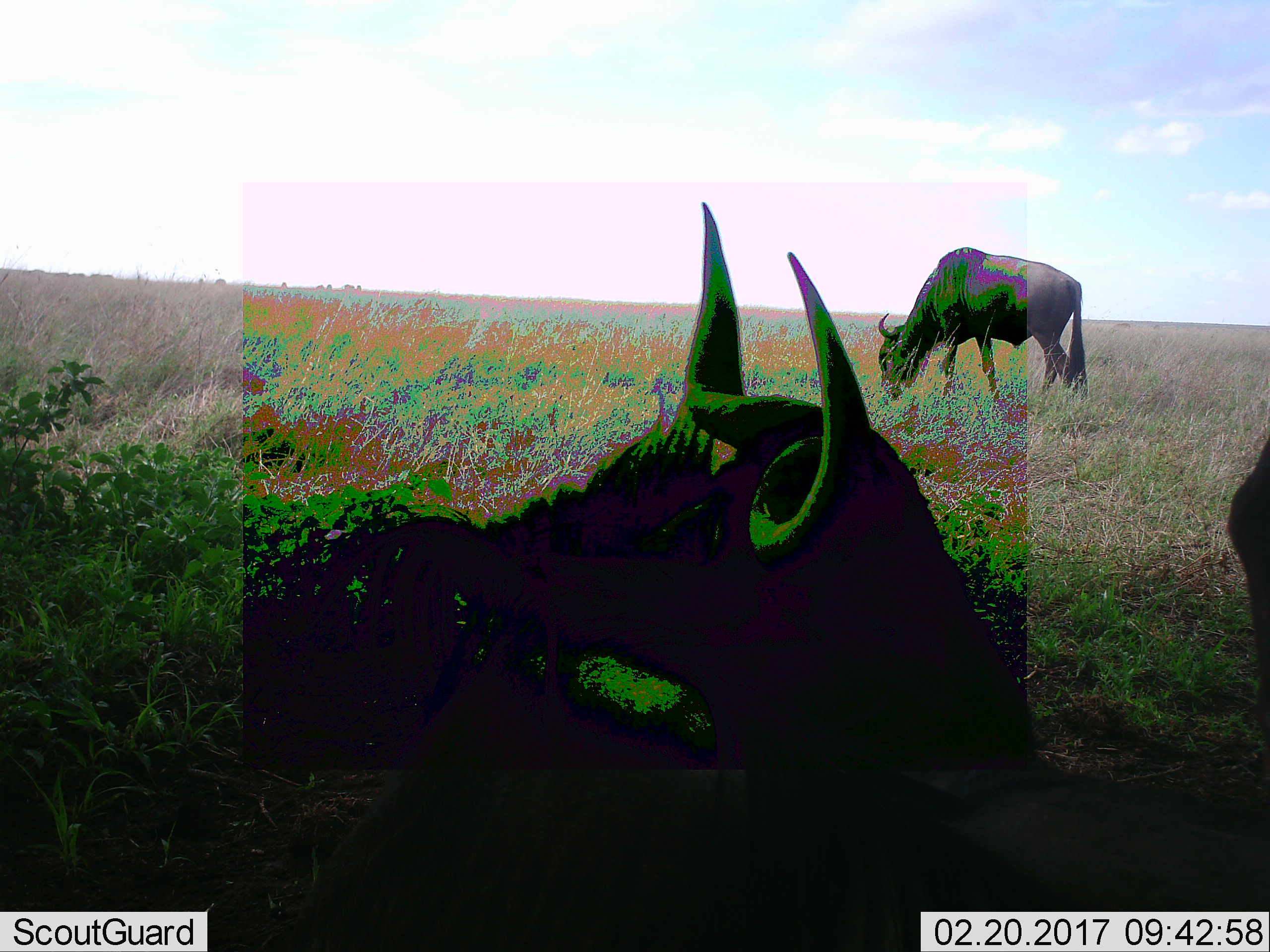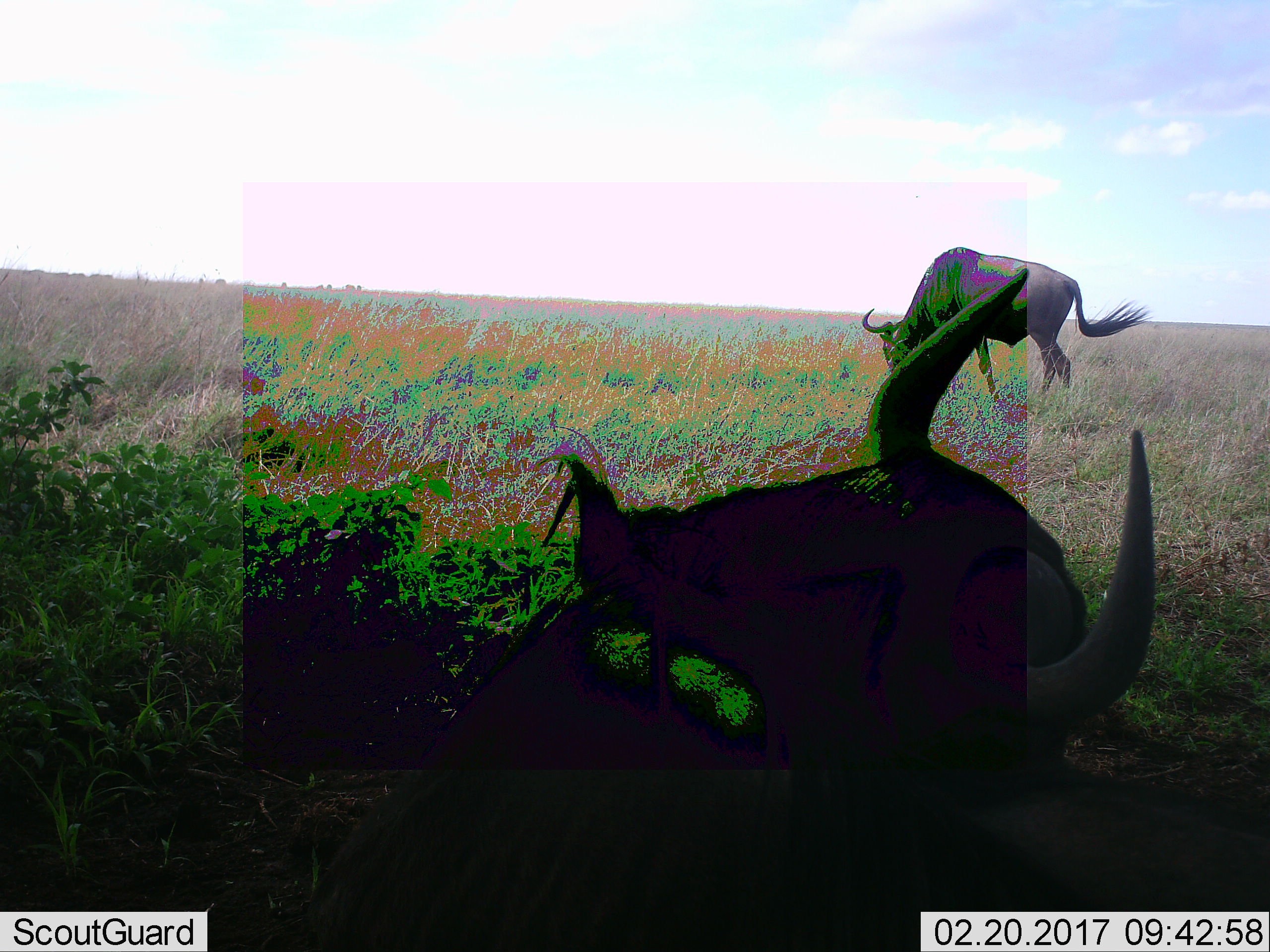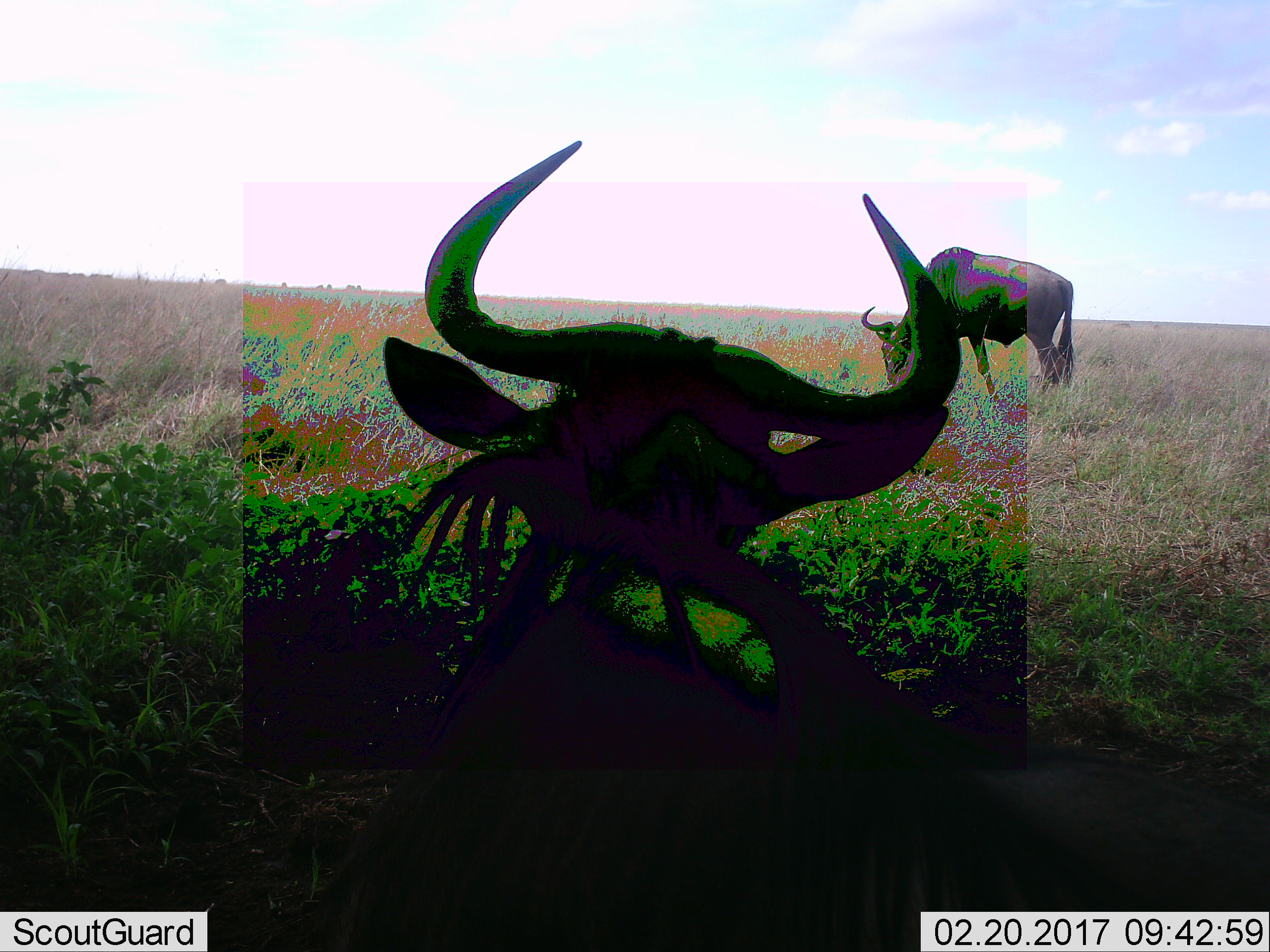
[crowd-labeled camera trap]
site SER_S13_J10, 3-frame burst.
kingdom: Animalia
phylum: Chordata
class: Mammalia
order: Artiodactyla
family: Bovidae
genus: Connochaetes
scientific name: Connochaetes taurinus taurinus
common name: blue wildebeest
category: wildebeestblue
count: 3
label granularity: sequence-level